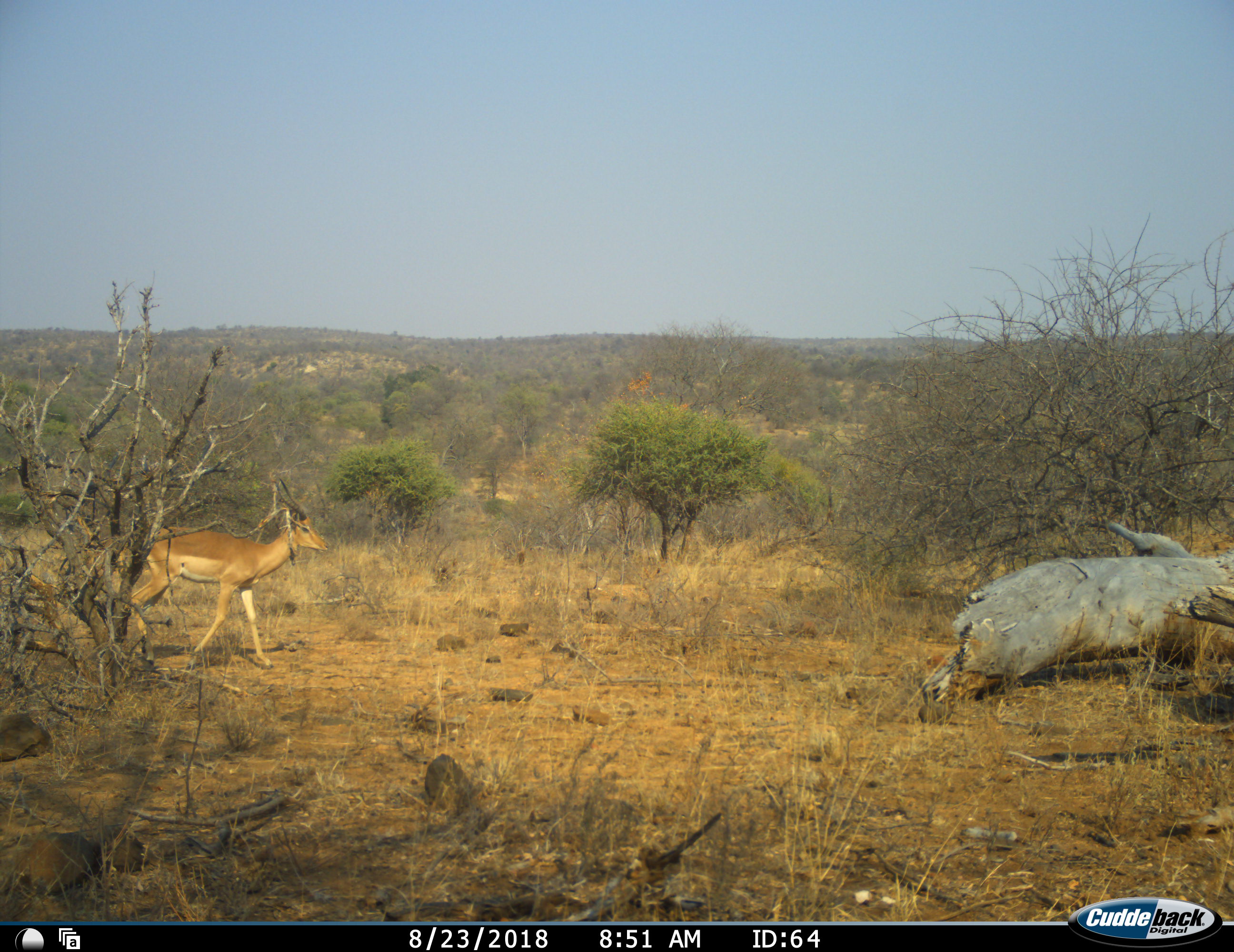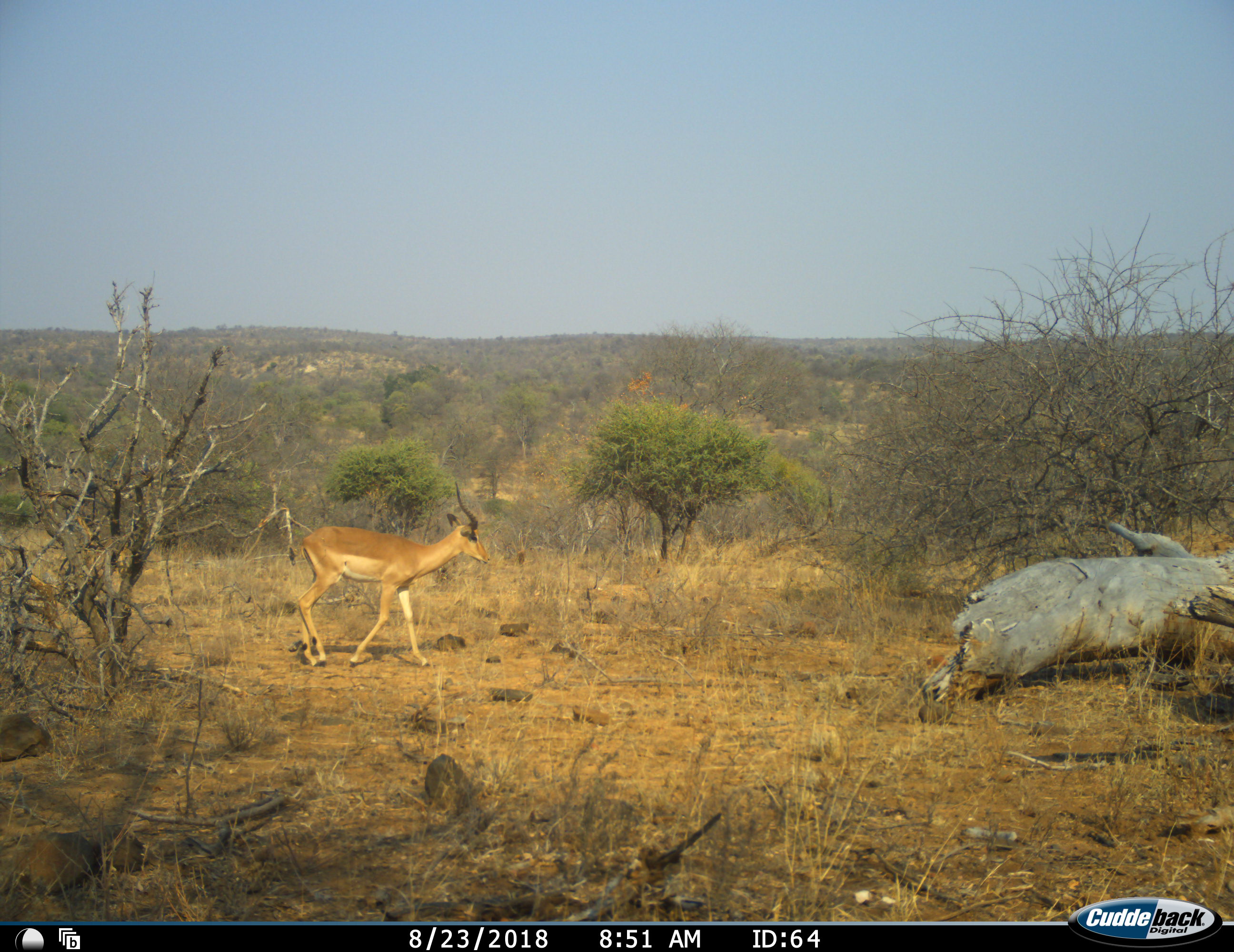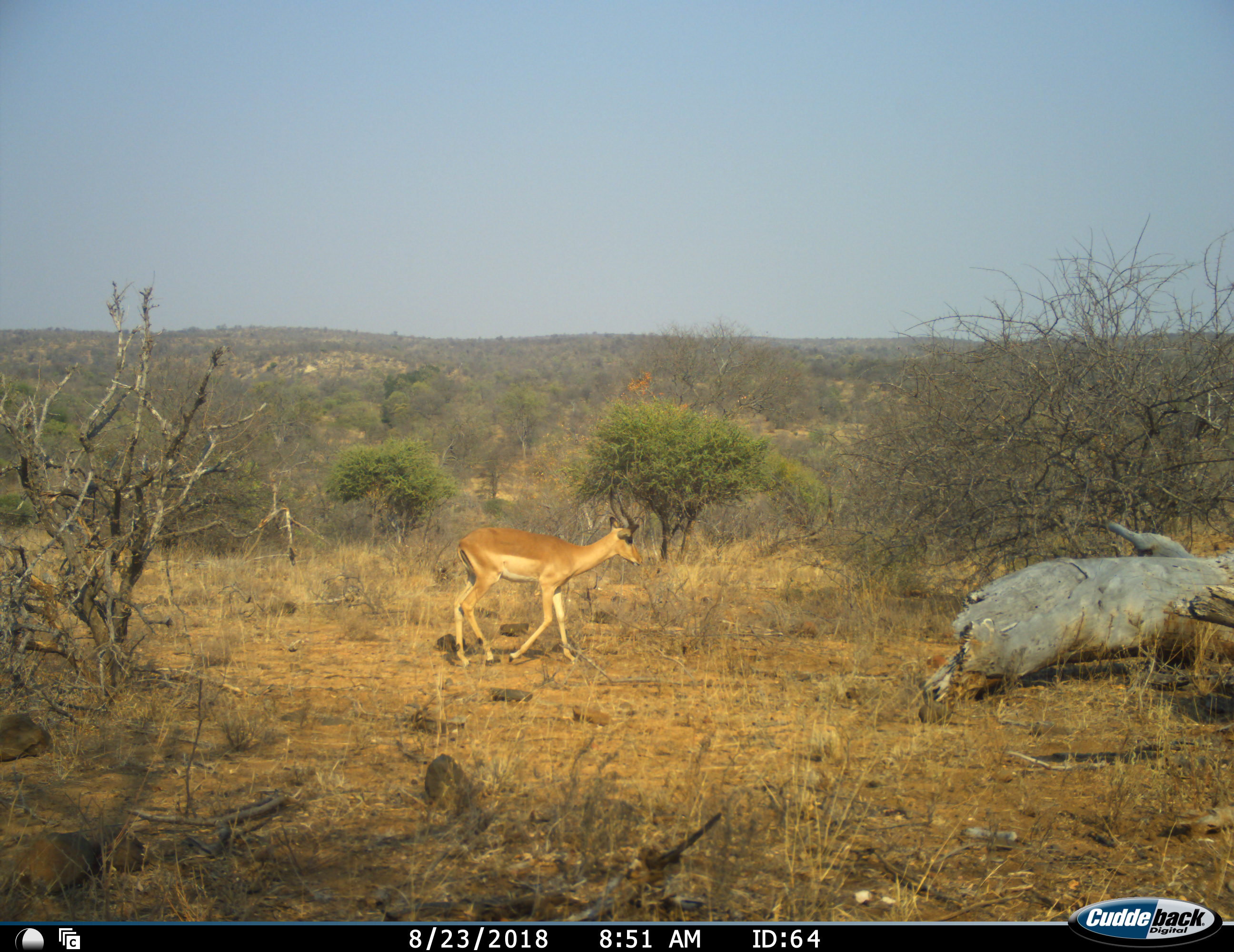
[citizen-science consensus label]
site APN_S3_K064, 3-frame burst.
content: unidentified animal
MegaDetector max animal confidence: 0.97